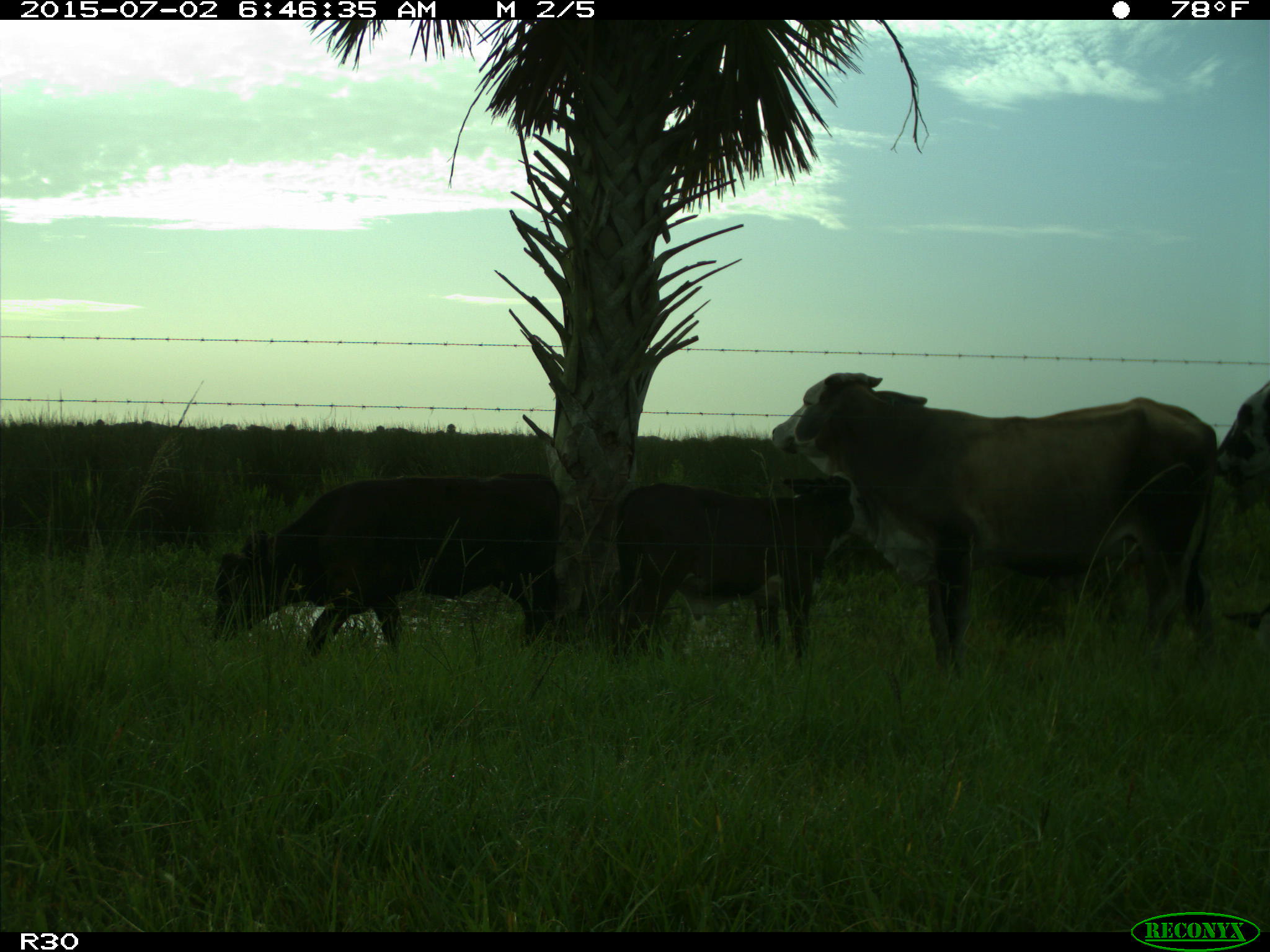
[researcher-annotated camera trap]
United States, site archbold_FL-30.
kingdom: Animalia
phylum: Chordata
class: Mammalia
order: Artiodactyla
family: Bovidae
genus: Bos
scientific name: Bos taurus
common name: domestic cow